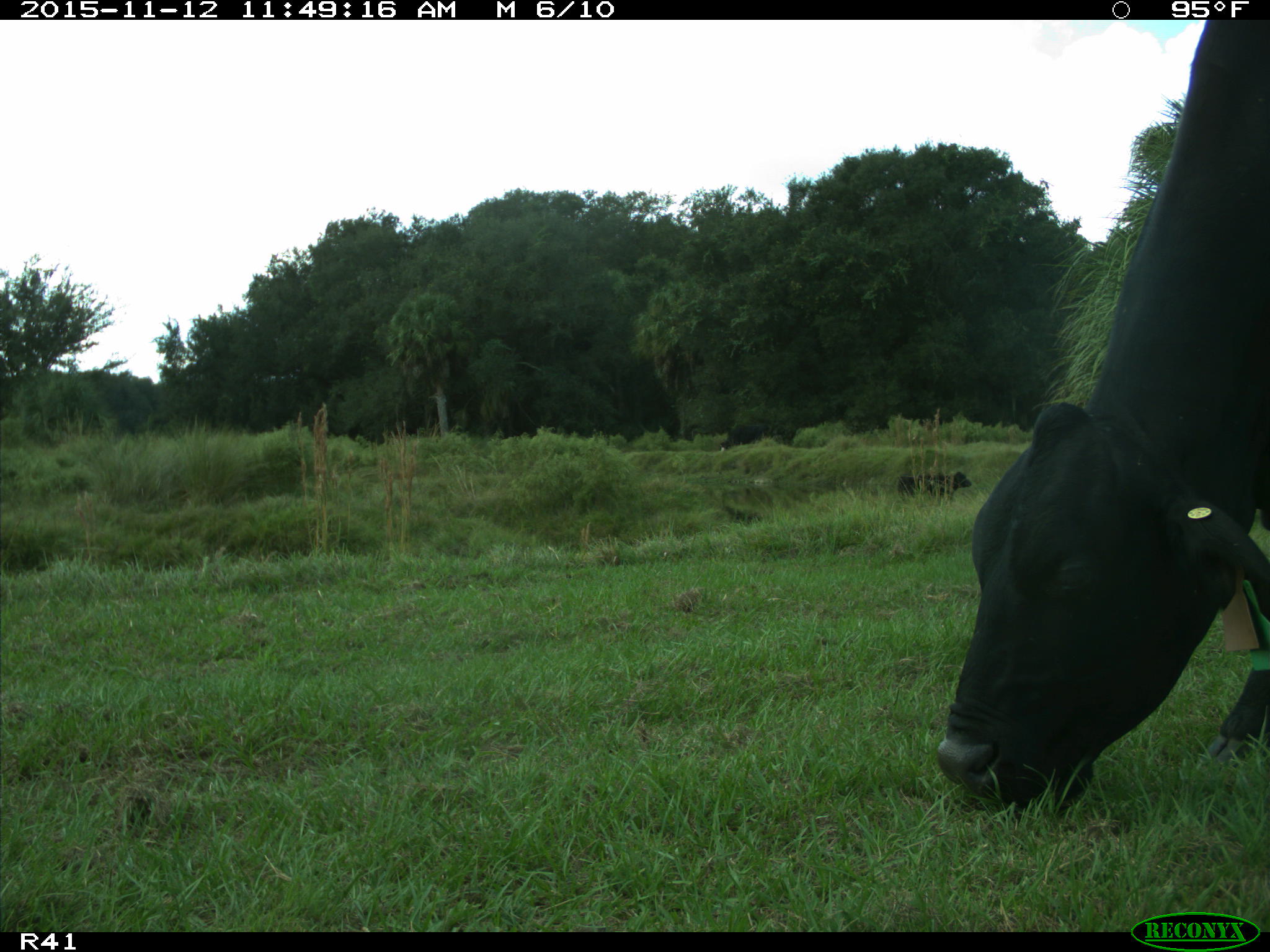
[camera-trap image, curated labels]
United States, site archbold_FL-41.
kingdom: Animalia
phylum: Chordata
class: Mammalia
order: Artiodactyla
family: Bovidae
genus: Bos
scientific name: Bos taurus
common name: domestic cow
Bos taurus (domestic cow).